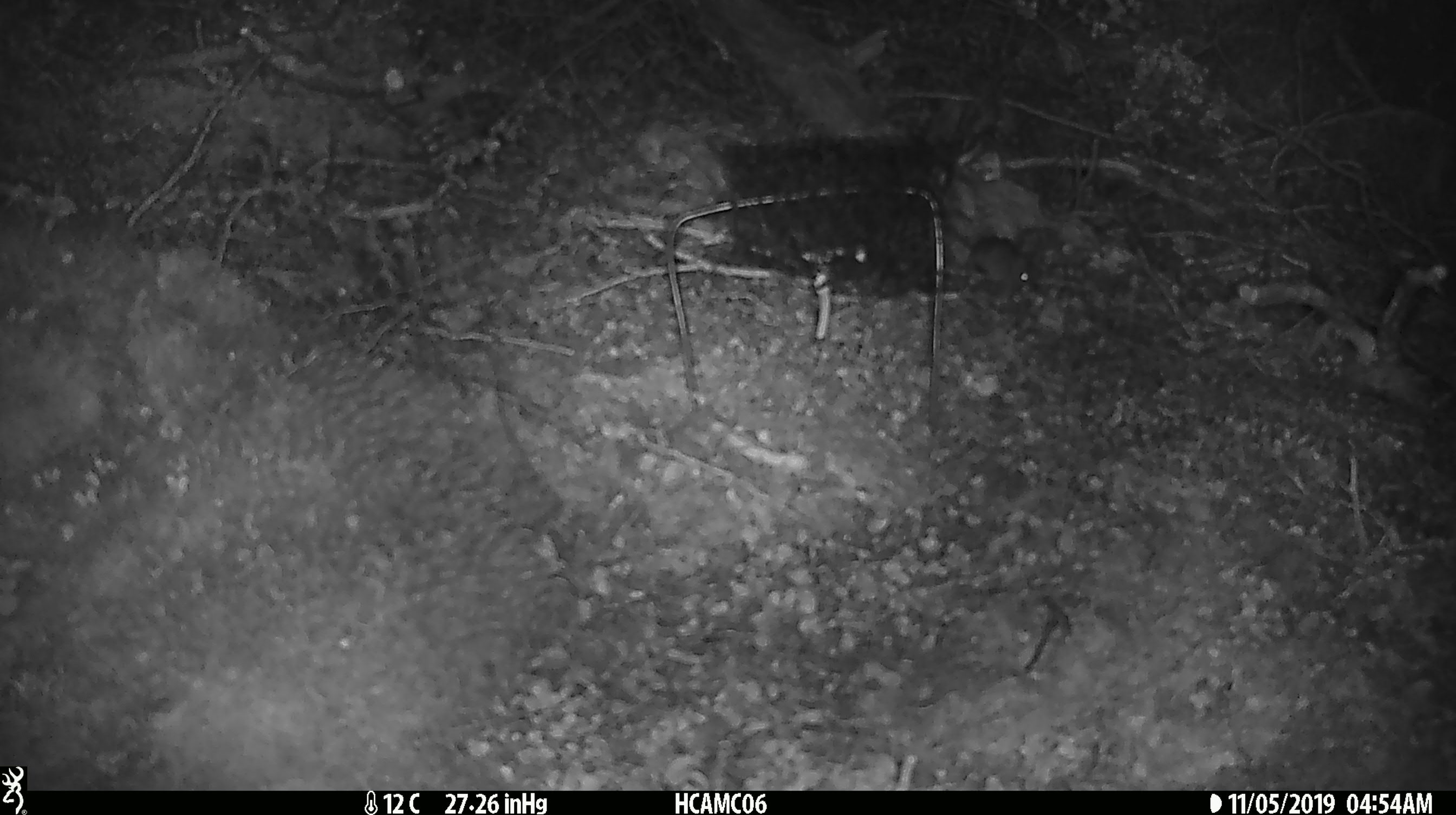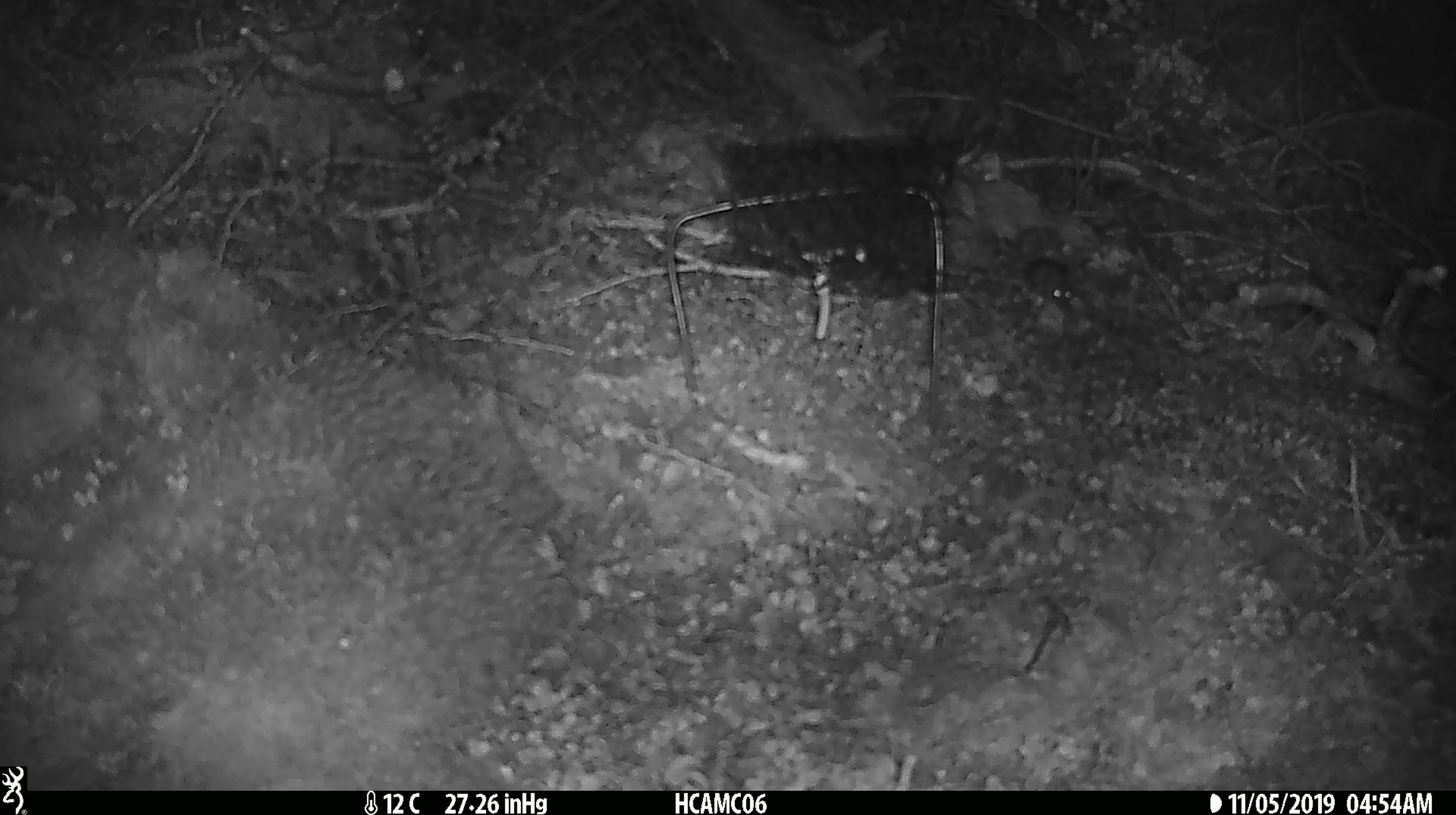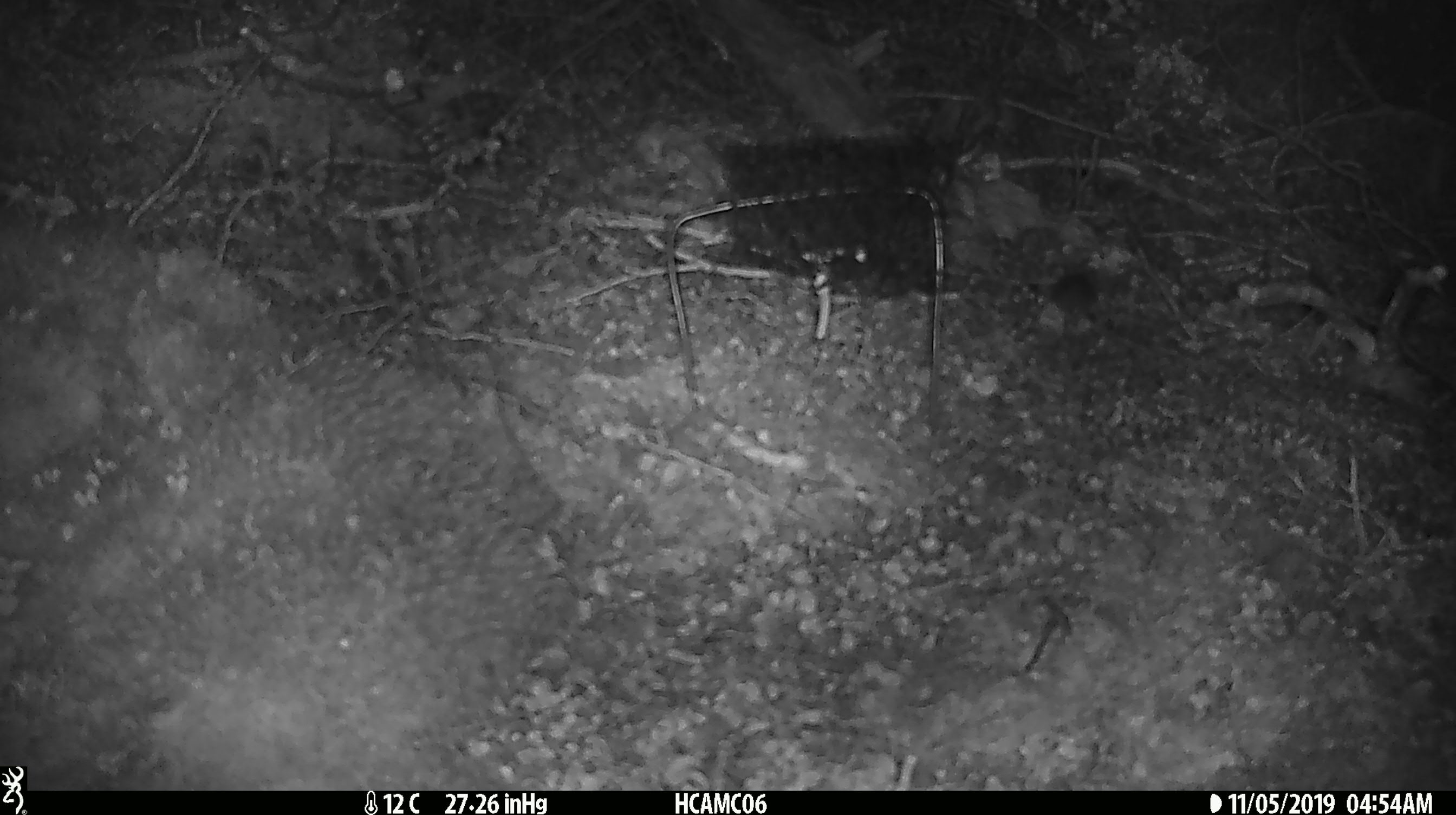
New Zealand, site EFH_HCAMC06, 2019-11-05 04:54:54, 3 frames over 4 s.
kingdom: Animalia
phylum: Chordata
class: Mammalia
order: Rodentia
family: Muridae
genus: Mus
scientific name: Mus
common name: mouse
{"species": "mouse (Mus)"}